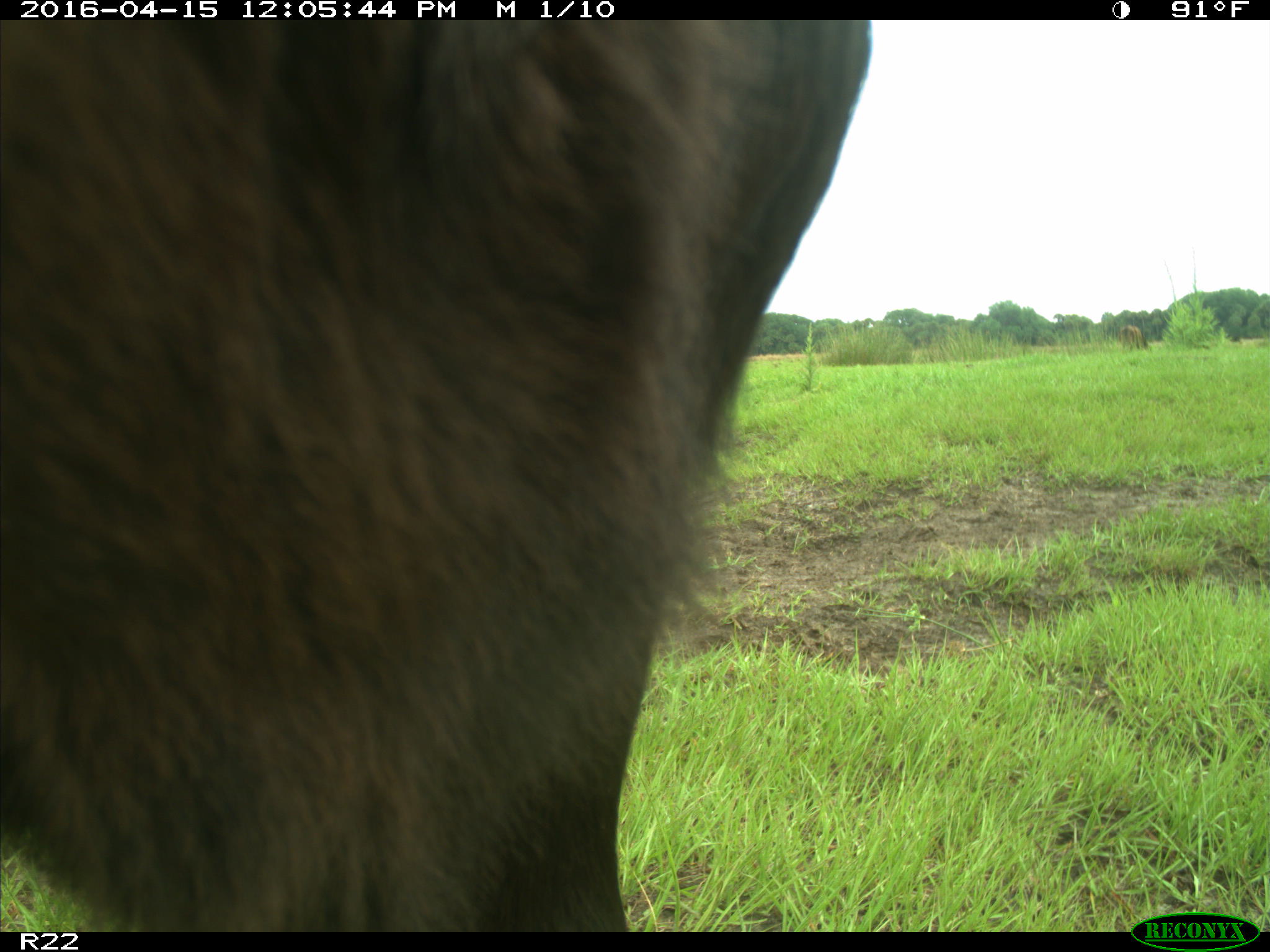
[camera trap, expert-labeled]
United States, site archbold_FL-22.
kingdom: Animalia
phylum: Chordata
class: Mammalia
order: Artiodactyla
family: Bovidae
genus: Bos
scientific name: Bos taurus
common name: domestic cow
Bos taurus (domestic cow).